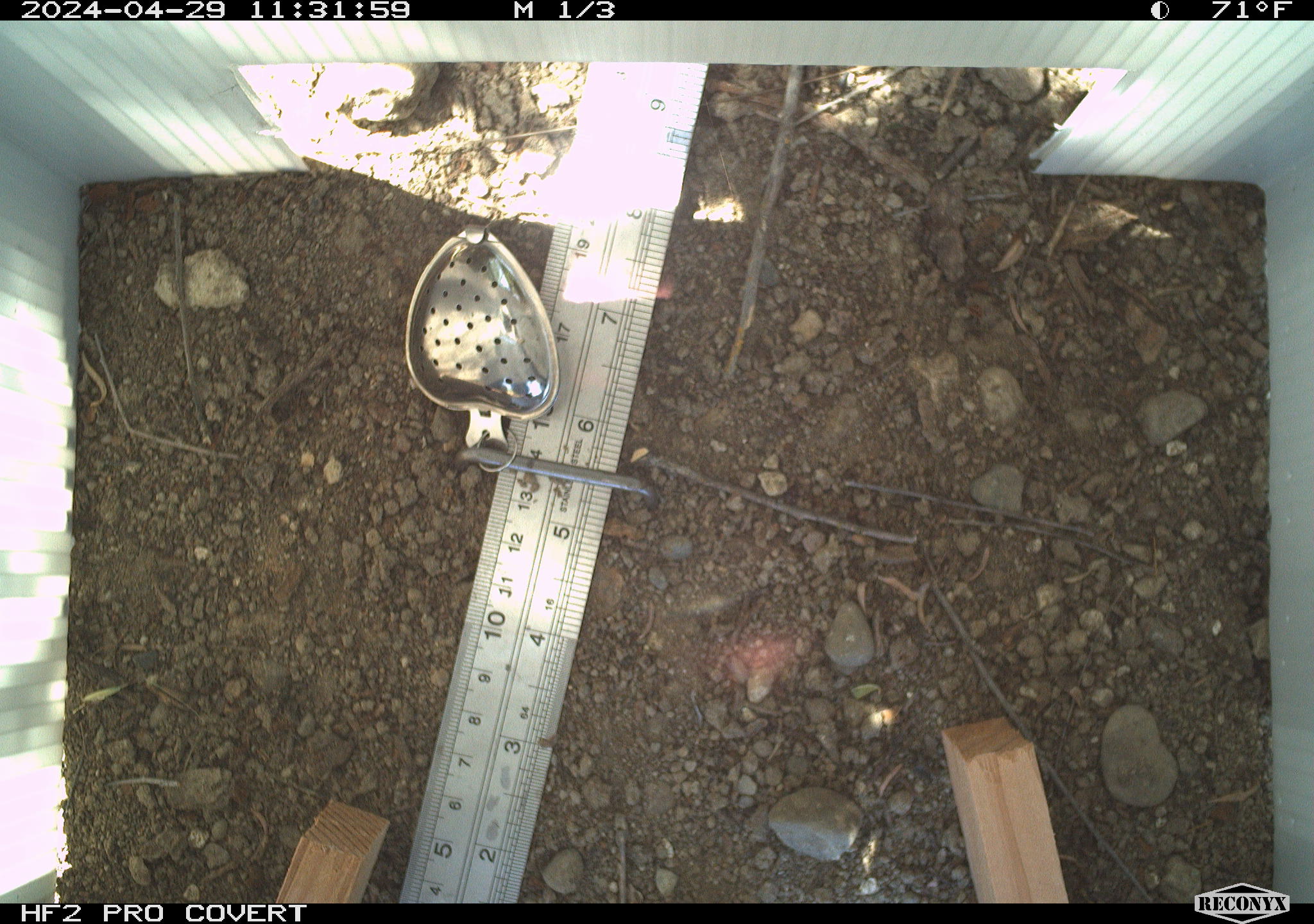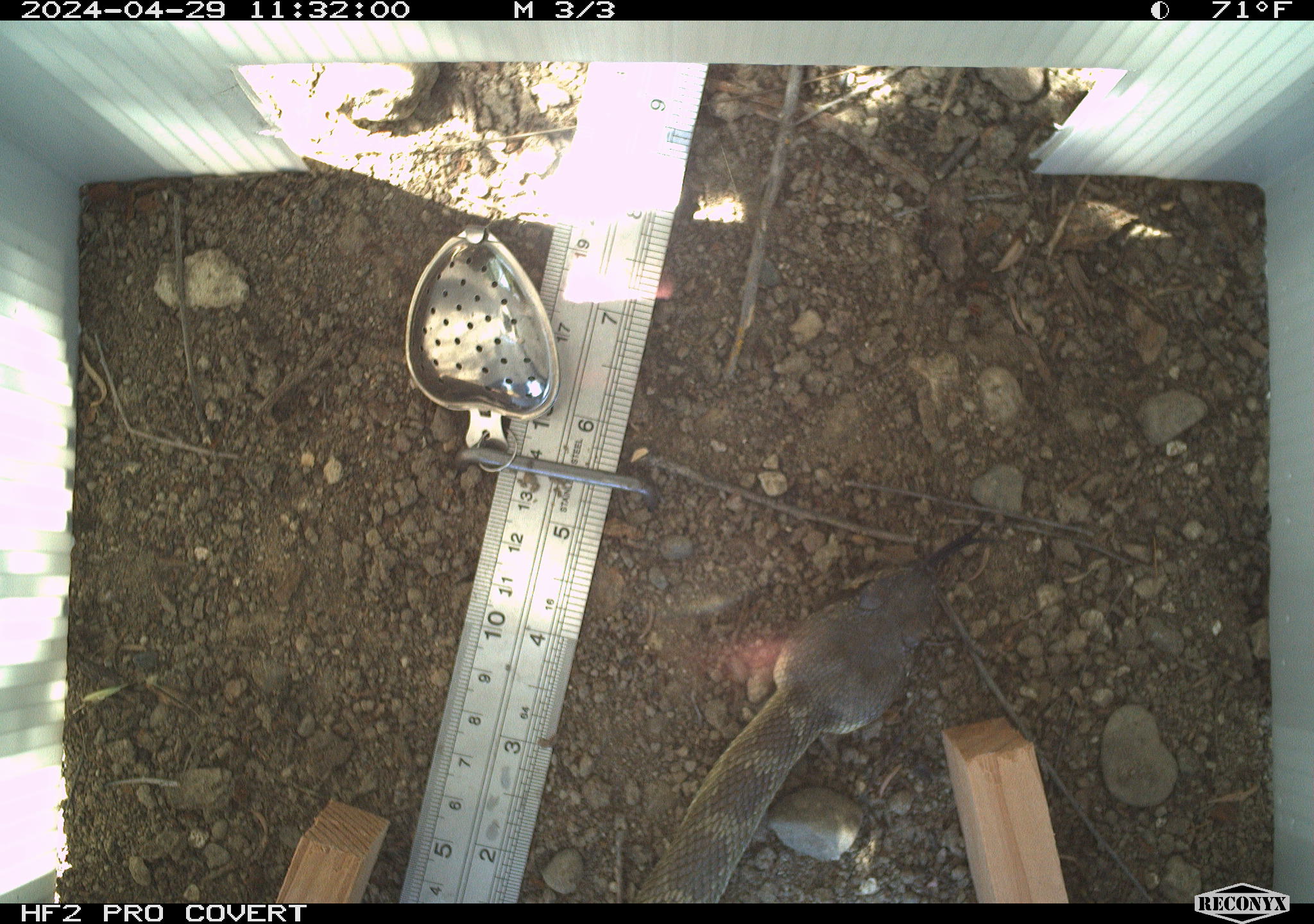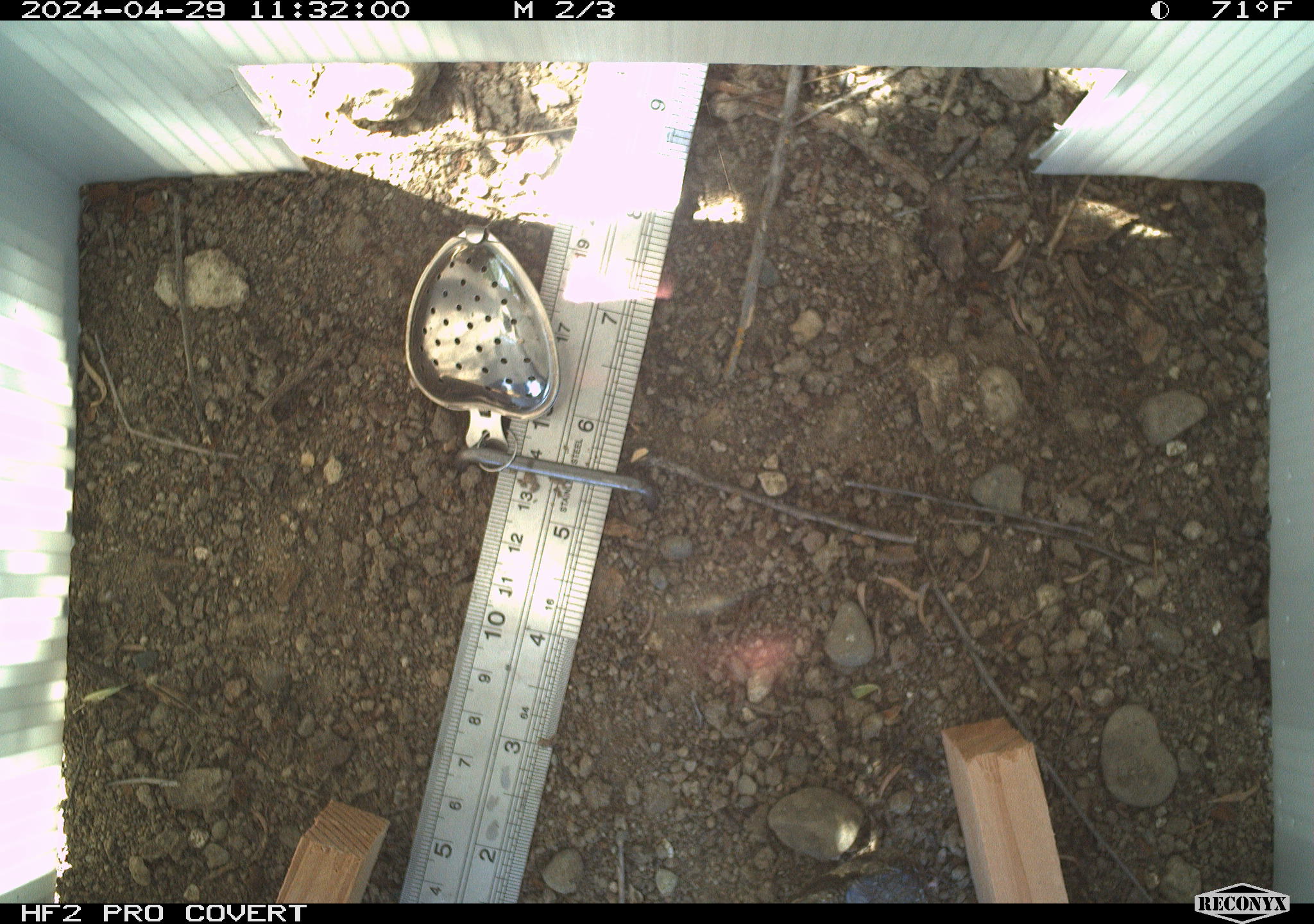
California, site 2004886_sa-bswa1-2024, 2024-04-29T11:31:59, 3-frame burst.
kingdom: Animalia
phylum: Chordata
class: Reptilia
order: Squamata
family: Viperidae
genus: Crotalus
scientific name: Crotalus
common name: rattlers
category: crotalus species